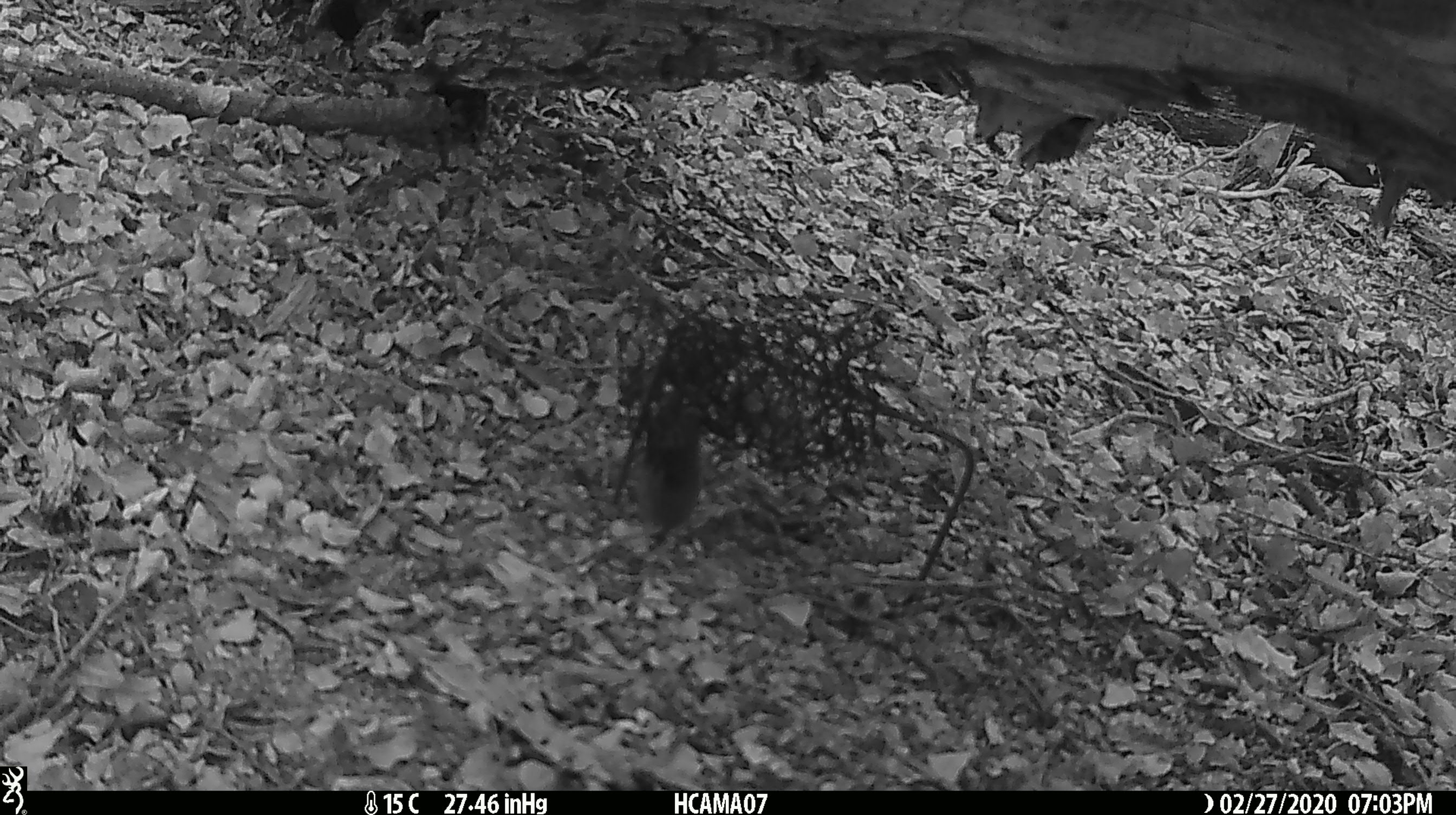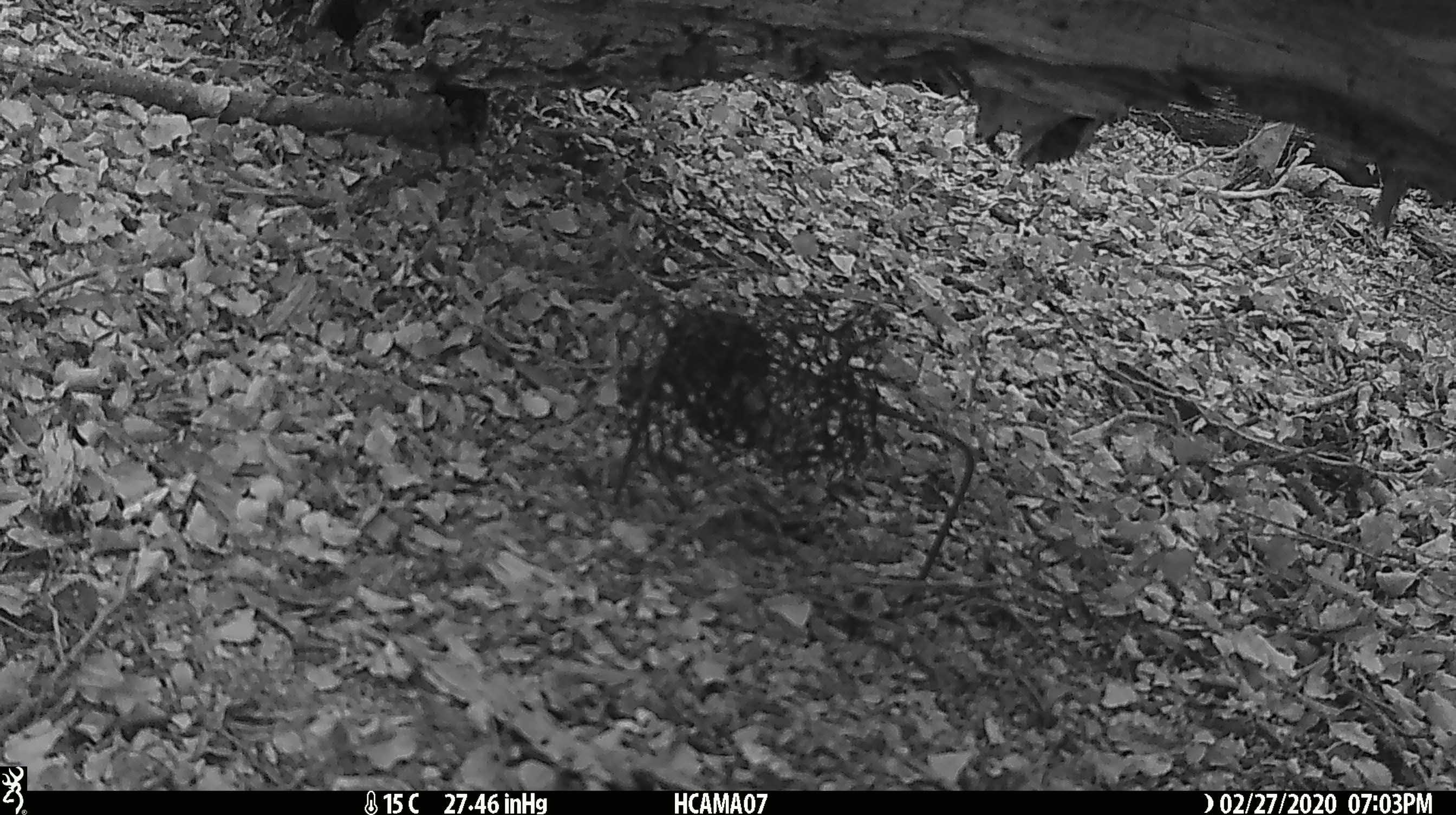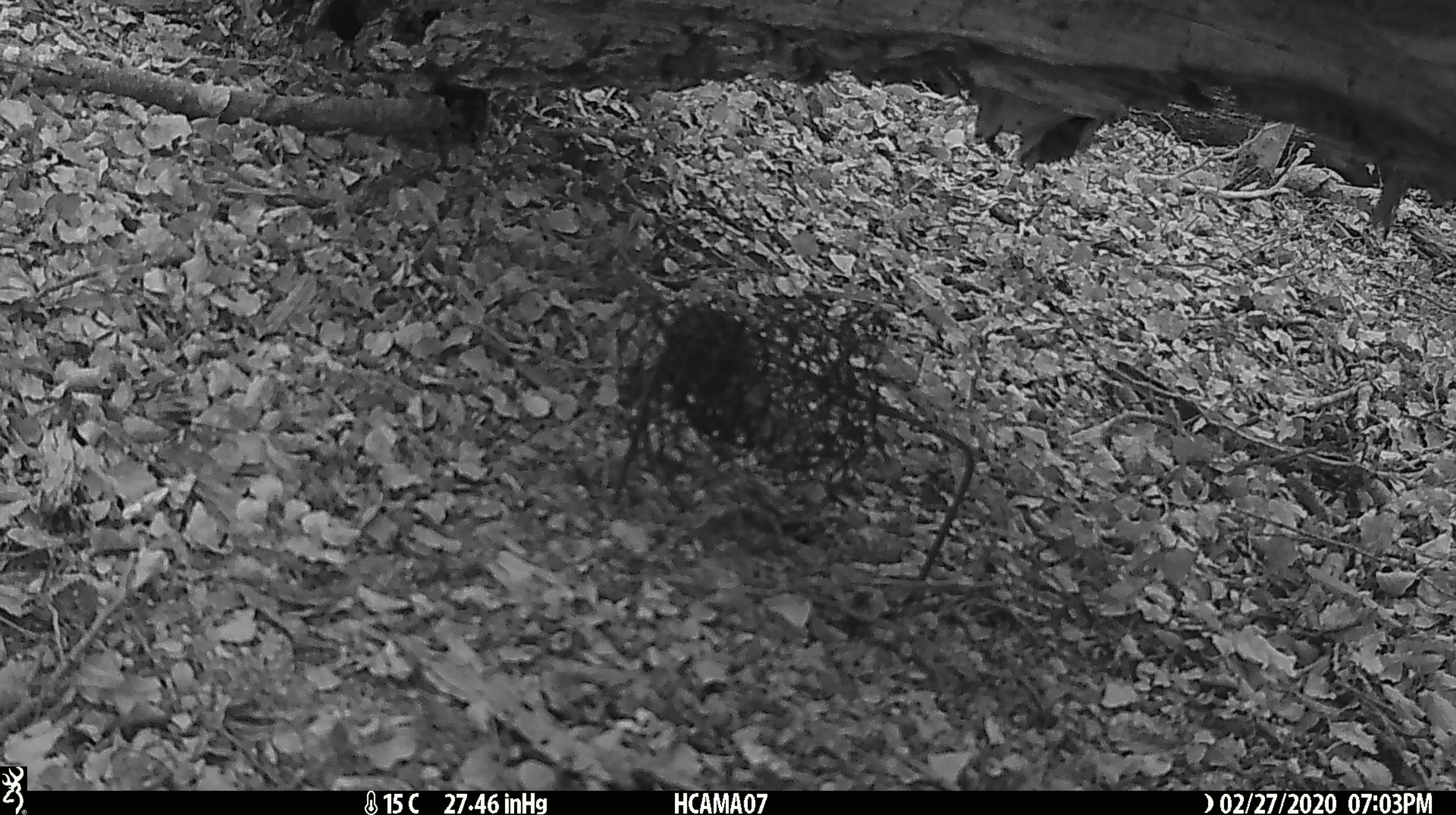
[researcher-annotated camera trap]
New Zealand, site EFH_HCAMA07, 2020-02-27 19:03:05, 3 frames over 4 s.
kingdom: Animalia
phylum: Chordata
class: Mammalia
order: Rodentia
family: Muridae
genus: Mus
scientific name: Mus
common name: mouse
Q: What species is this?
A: Mouse (Mus).